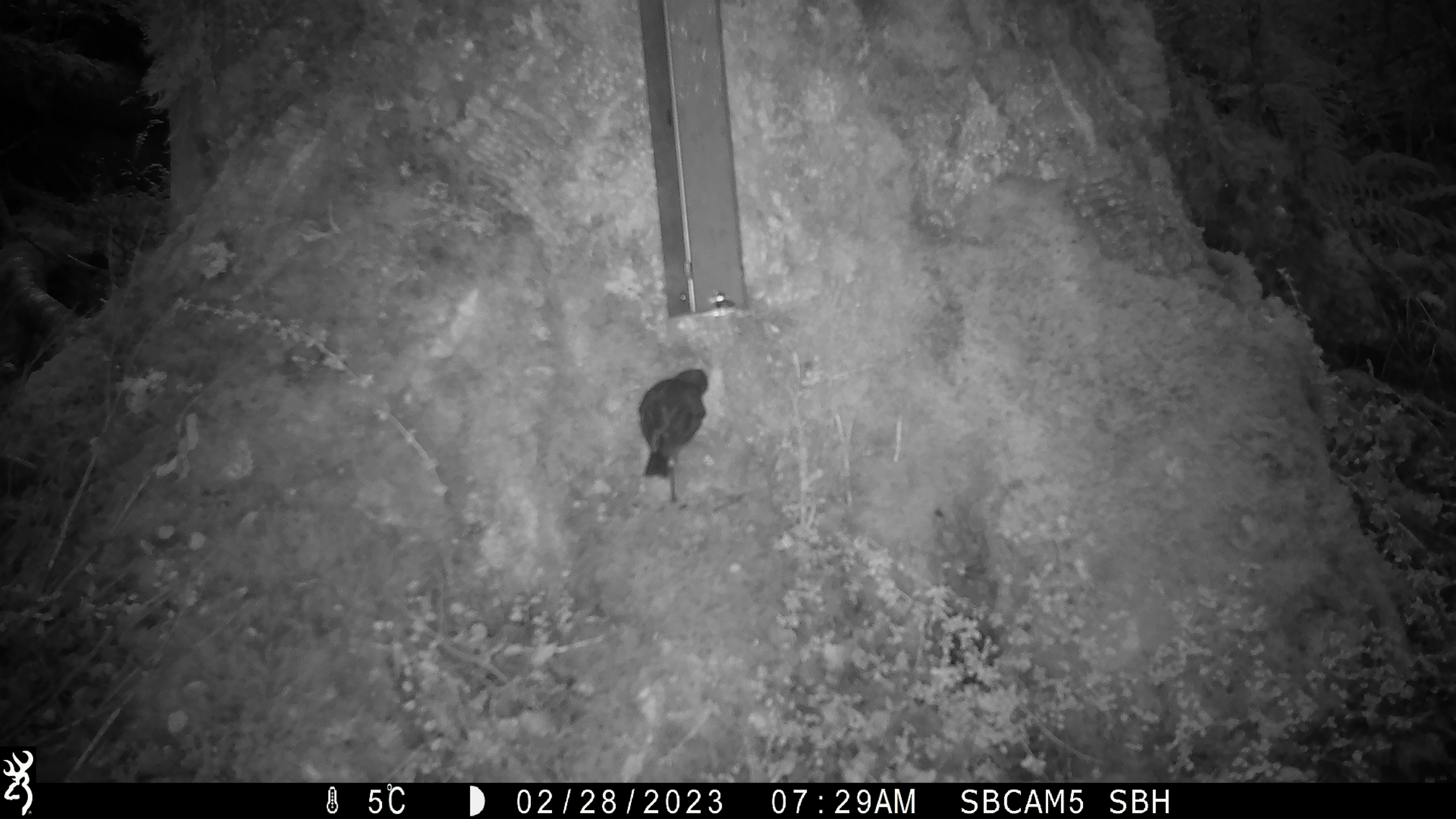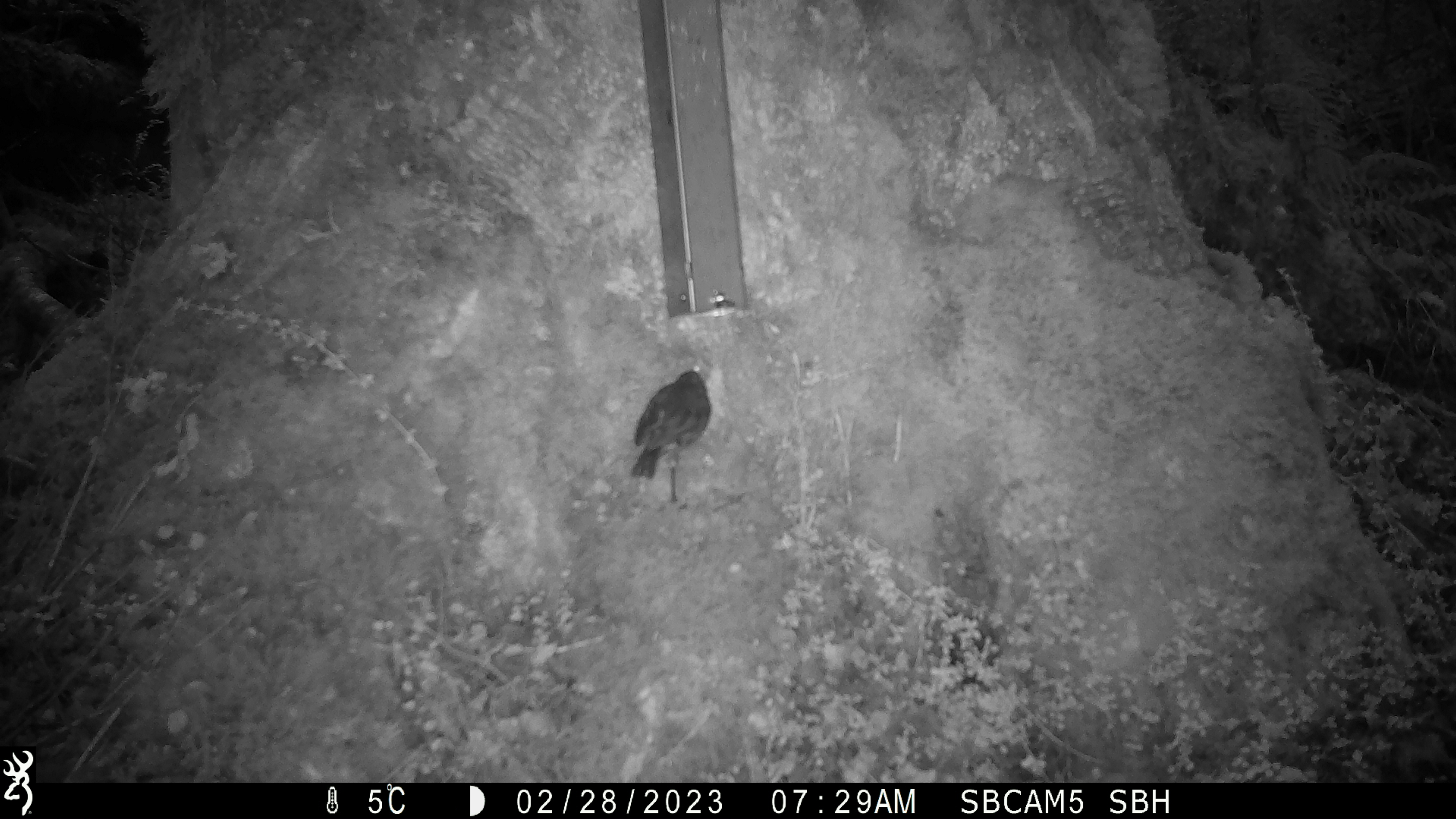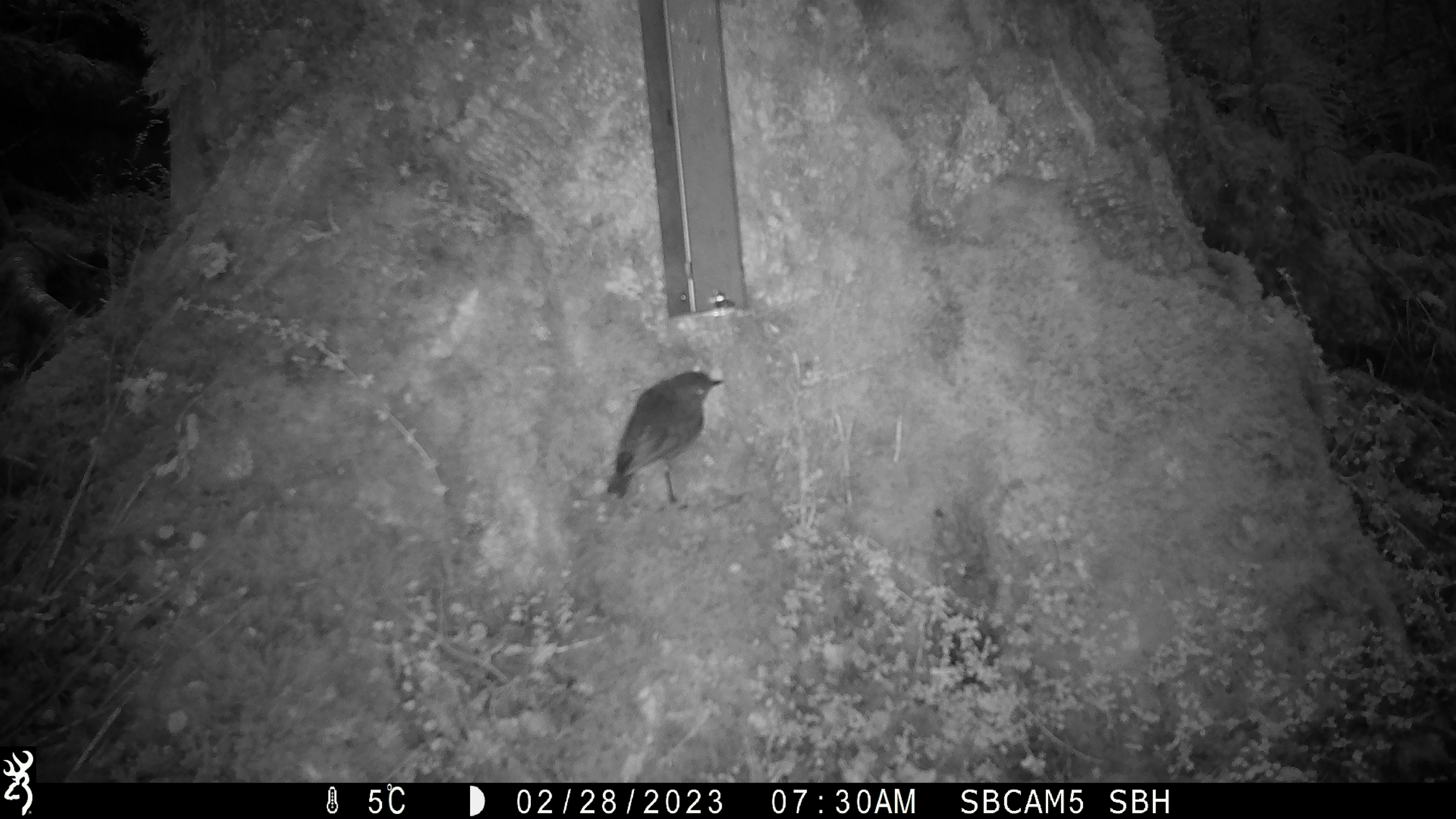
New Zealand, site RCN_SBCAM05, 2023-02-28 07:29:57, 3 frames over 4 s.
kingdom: Animalia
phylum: Chordata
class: Aves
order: Passeriformes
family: Petroicidae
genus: Petroica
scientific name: Petroica australis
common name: new zealand robin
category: robin